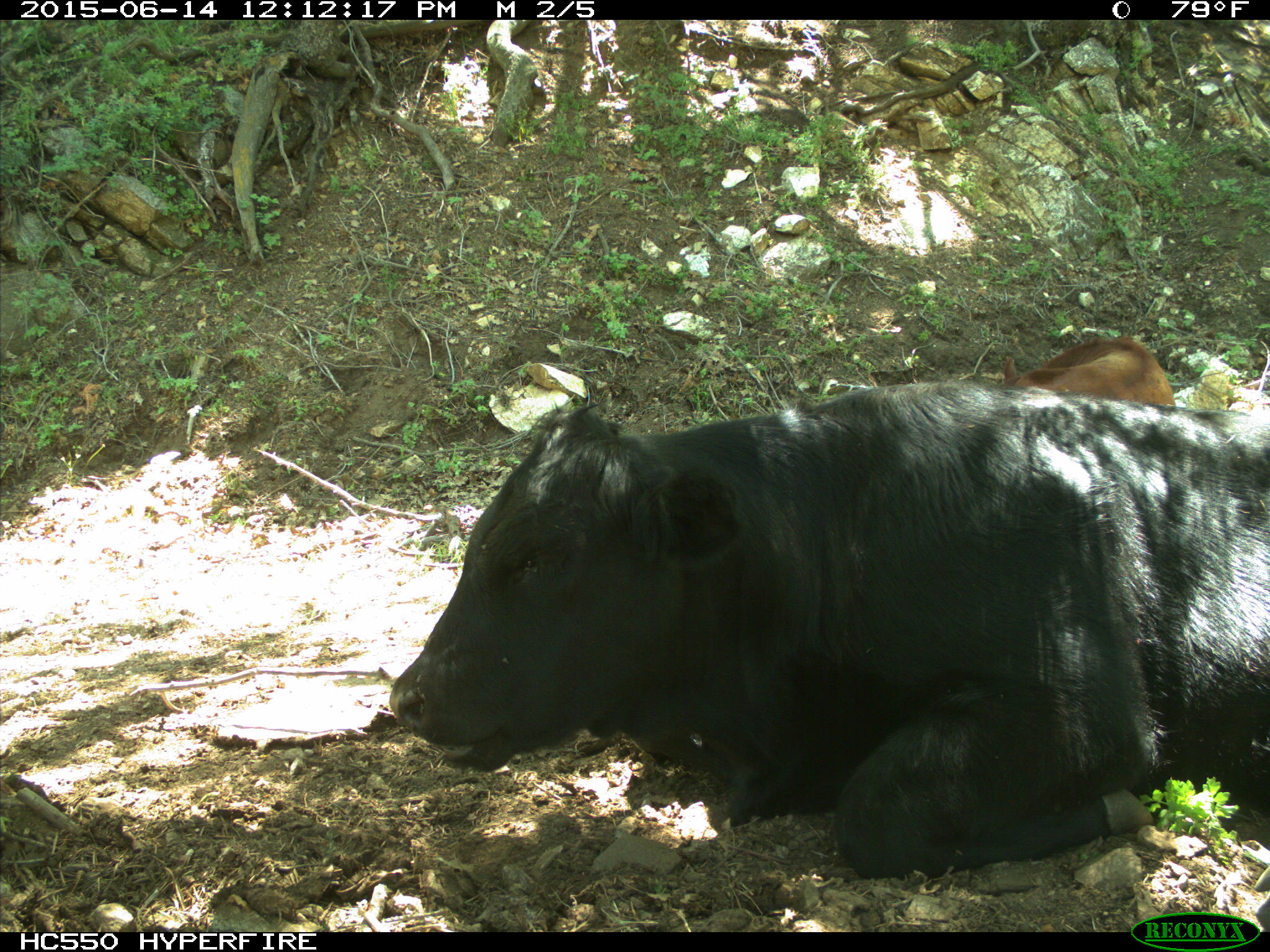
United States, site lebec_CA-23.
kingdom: Animalia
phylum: Chordata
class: Mammalia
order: Artiodactyla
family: Bovidae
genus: Bos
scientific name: Bos taurus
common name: domestic cow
Bos taurus (domestic cow).